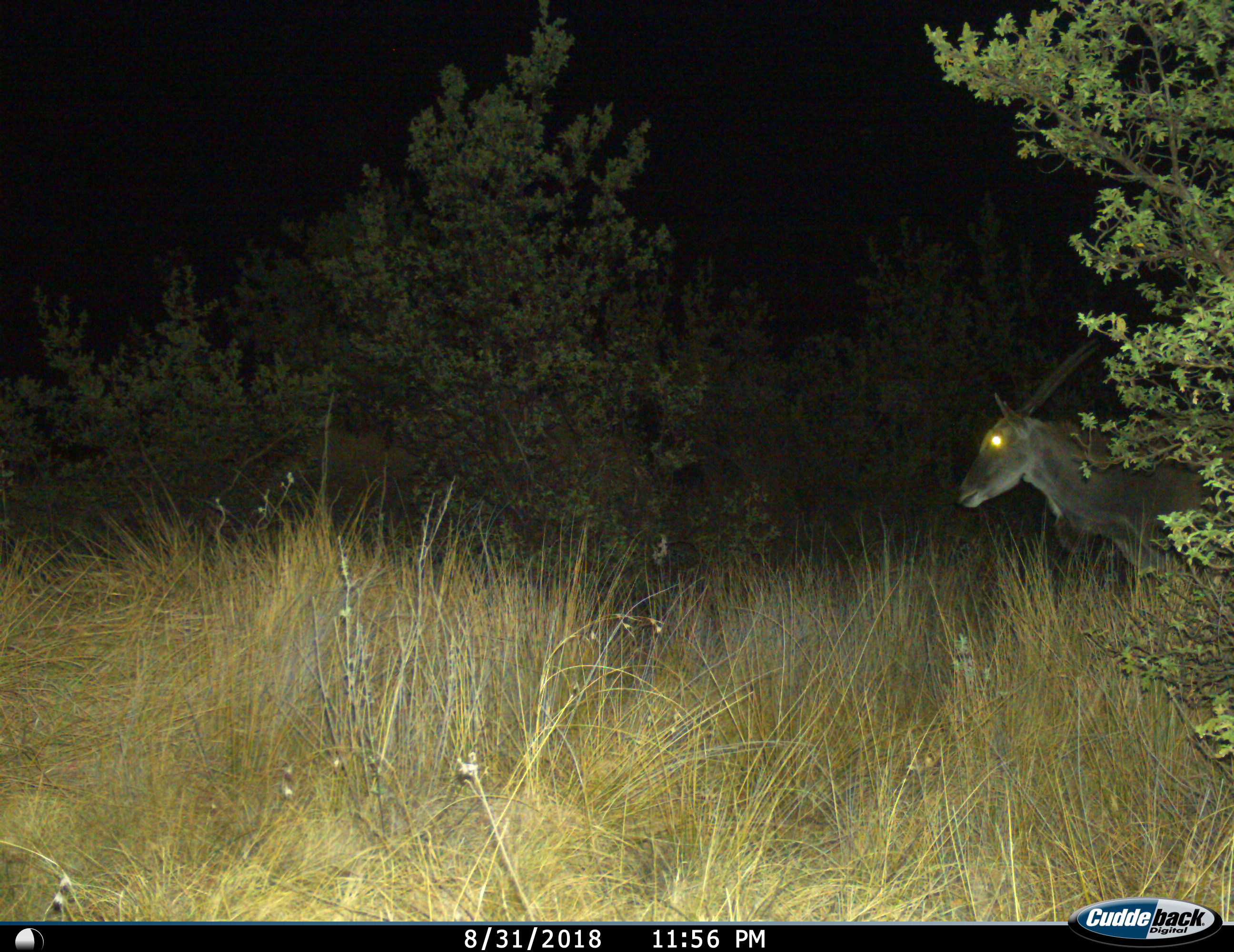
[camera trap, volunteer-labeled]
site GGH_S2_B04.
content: unidentified animal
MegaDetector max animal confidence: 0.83